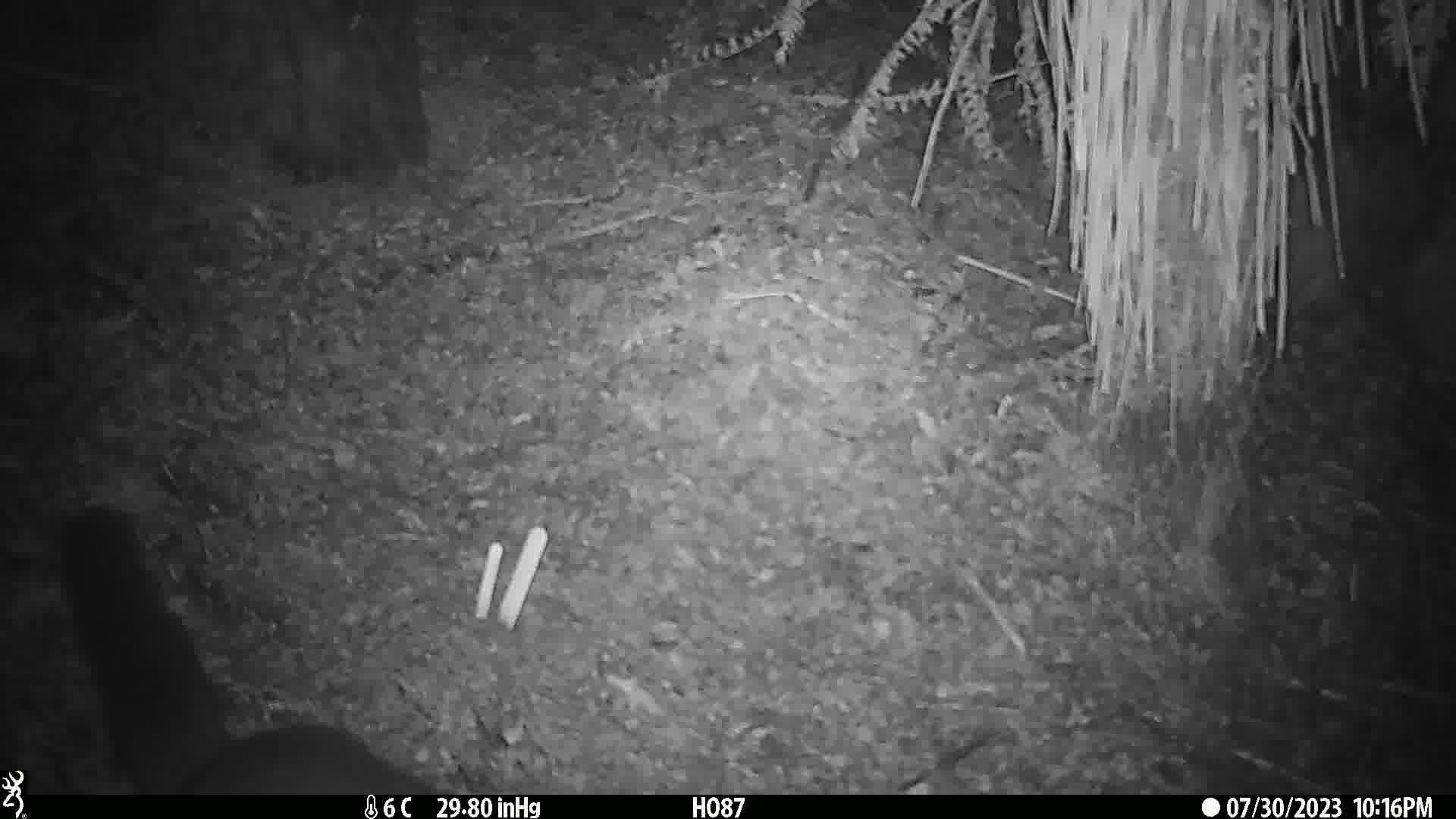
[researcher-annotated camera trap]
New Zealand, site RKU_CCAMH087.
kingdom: Animalia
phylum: Chordata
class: Mammalia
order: Diprotodontia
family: Phalangeridae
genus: Trichosurus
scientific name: Trichosurus vulpecula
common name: common brushtail possum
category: possum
Possum (common brushtail possum) (Trichosurus vulpecula).